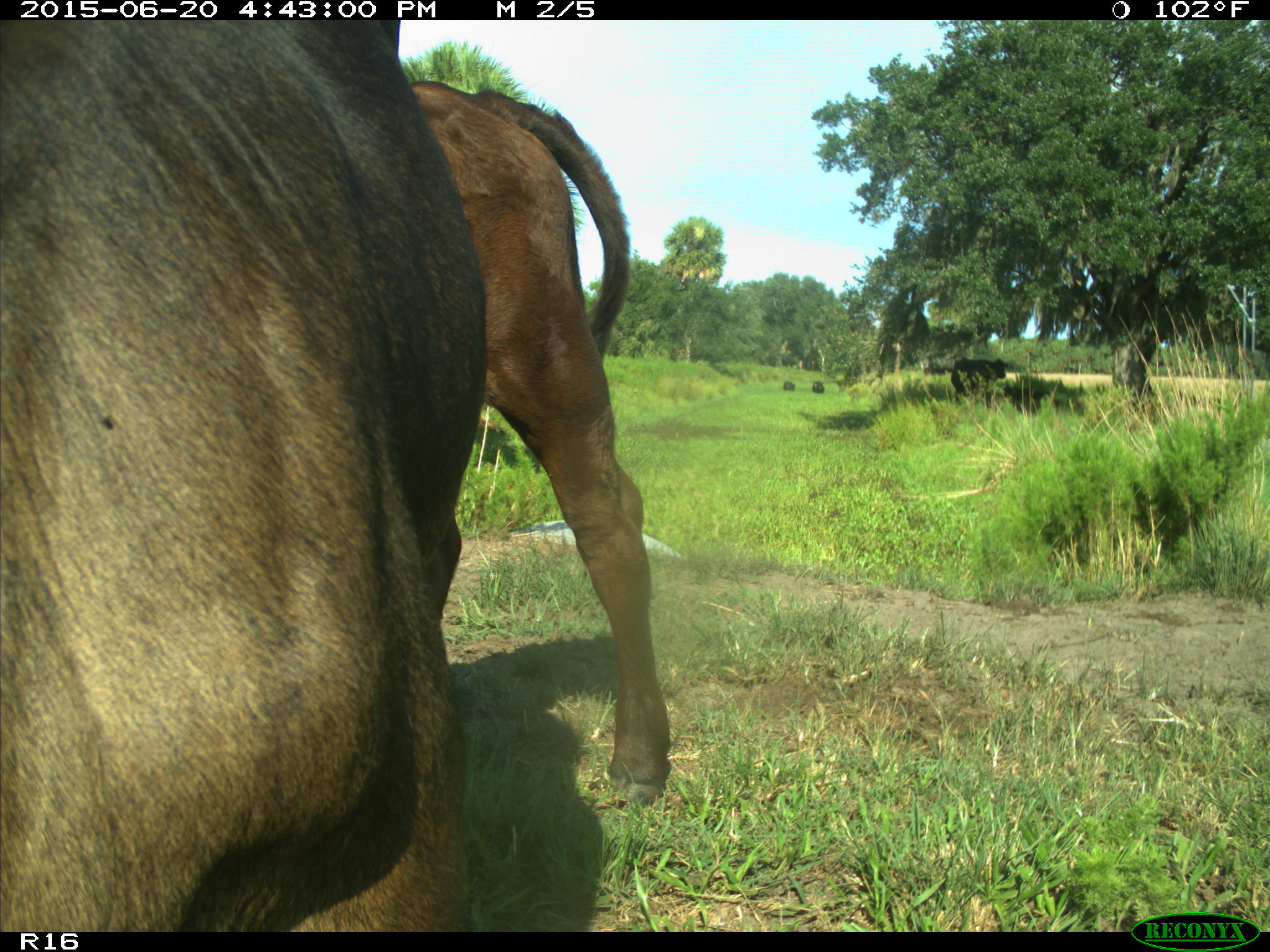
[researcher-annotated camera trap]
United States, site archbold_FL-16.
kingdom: Animalia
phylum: Chordata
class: Mammalia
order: Artiodactyla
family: Bovidae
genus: Bos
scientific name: Bos taurus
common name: domestic cow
Bos taurus (domestic cow).